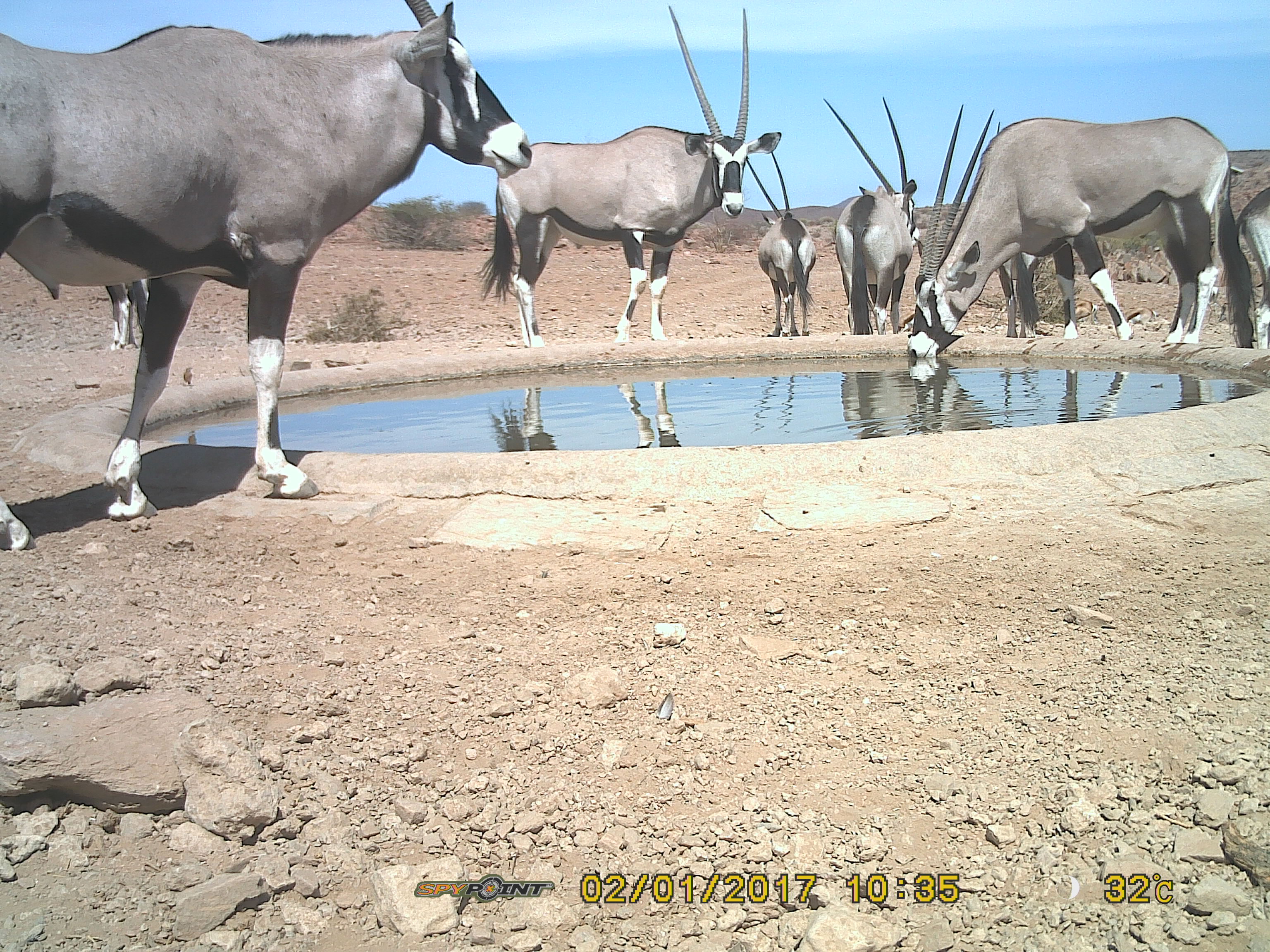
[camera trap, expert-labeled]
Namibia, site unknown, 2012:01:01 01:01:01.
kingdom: Animalia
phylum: Chordata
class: Mammalia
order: Artiodactyla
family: Bovidae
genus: Oryx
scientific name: Oryx gazella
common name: gemsbok